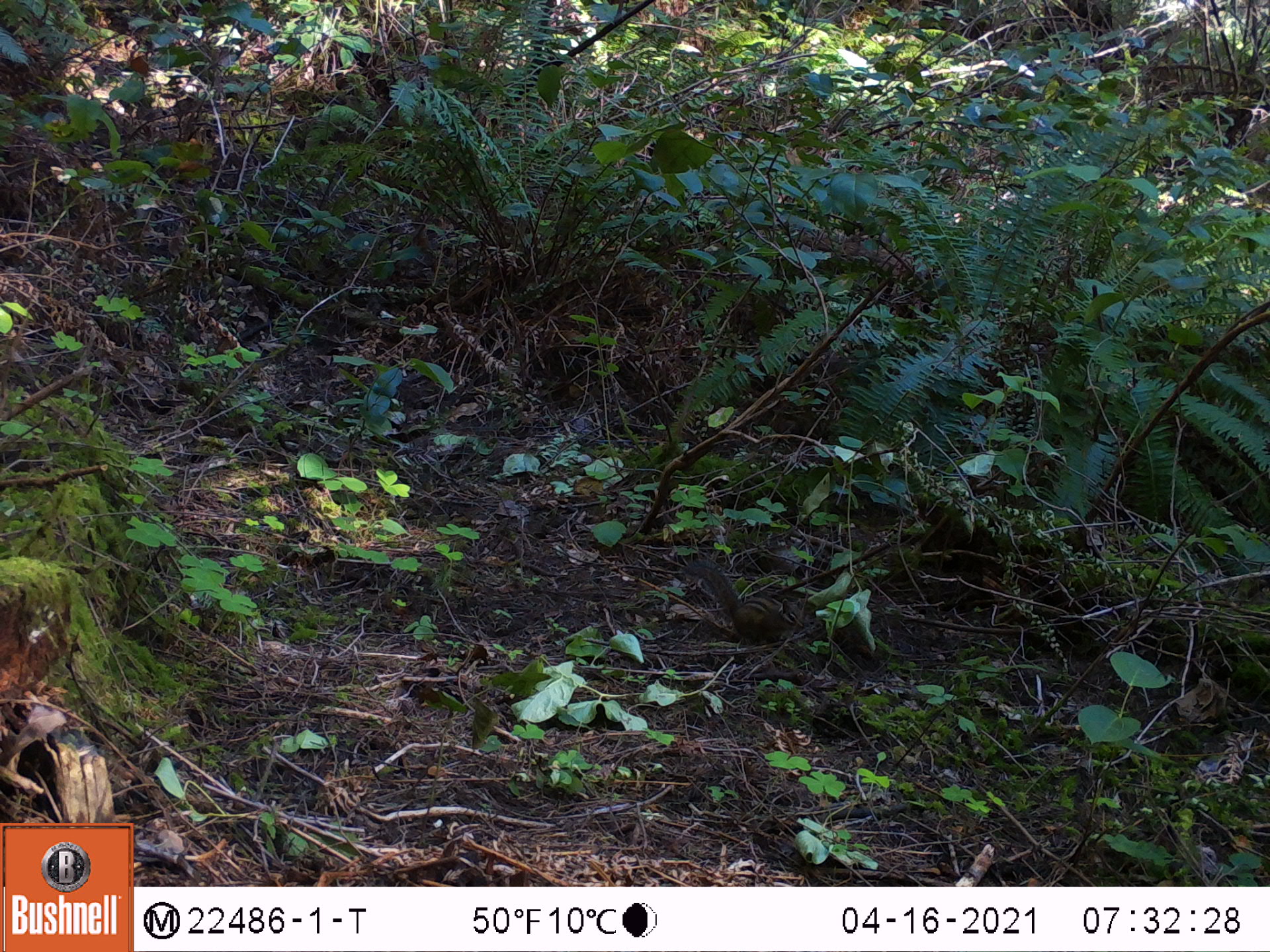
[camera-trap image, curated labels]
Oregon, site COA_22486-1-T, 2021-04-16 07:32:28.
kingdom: Animalia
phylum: Chordata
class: Mammalia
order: Rodentia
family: Sciuridae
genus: Neotamias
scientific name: Neotamias townsendii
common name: townsend's chipmunk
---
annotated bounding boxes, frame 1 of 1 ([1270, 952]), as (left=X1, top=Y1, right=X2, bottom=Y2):
townsend's chipmunk: (left=676, top=557, right=815, bottom=648)